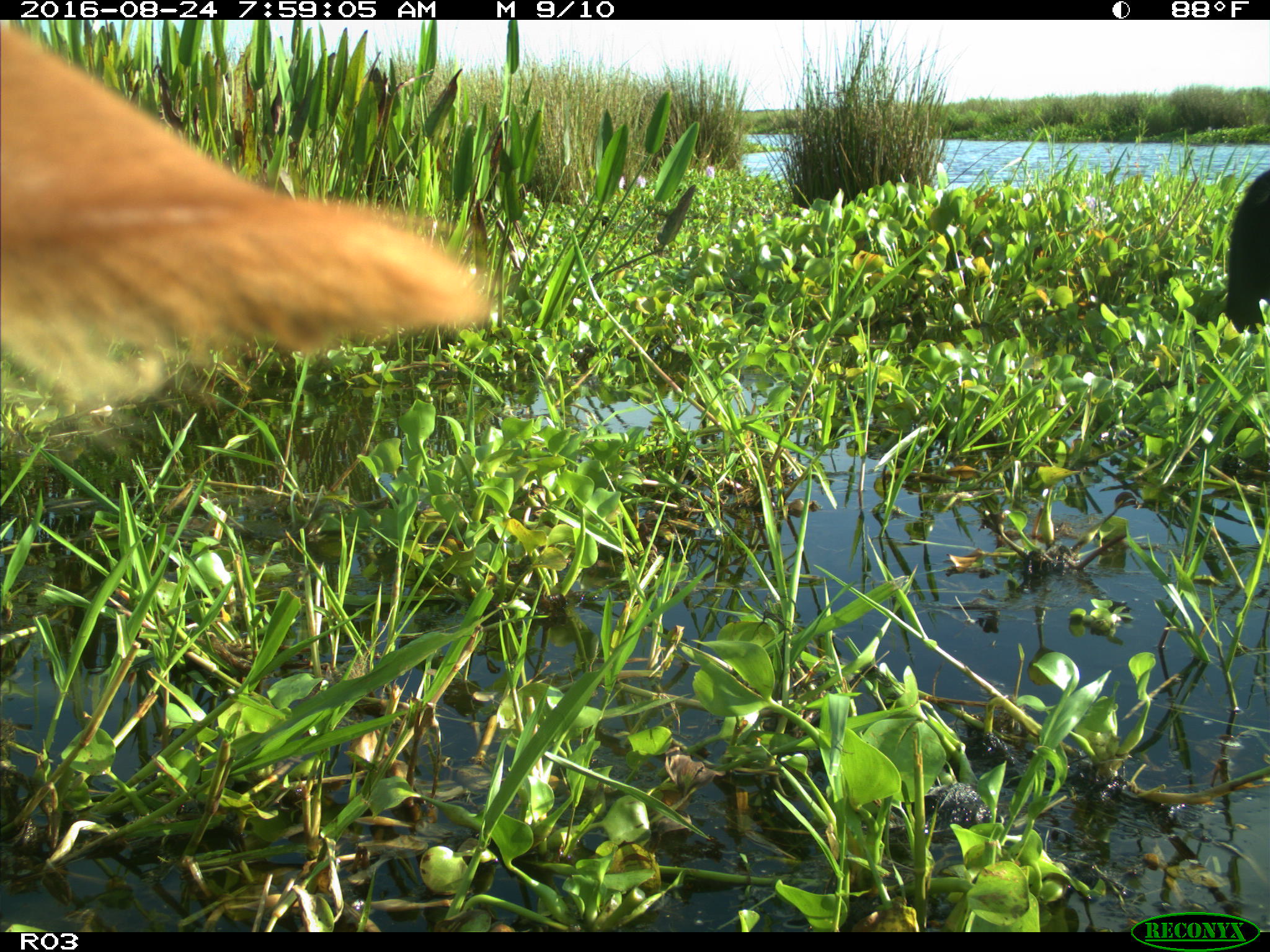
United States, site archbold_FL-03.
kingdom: Animalia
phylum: Chordata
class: Mammalia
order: Artiodactyla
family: Bovidae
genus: Bos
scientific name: Bos taurus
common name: domestic cow